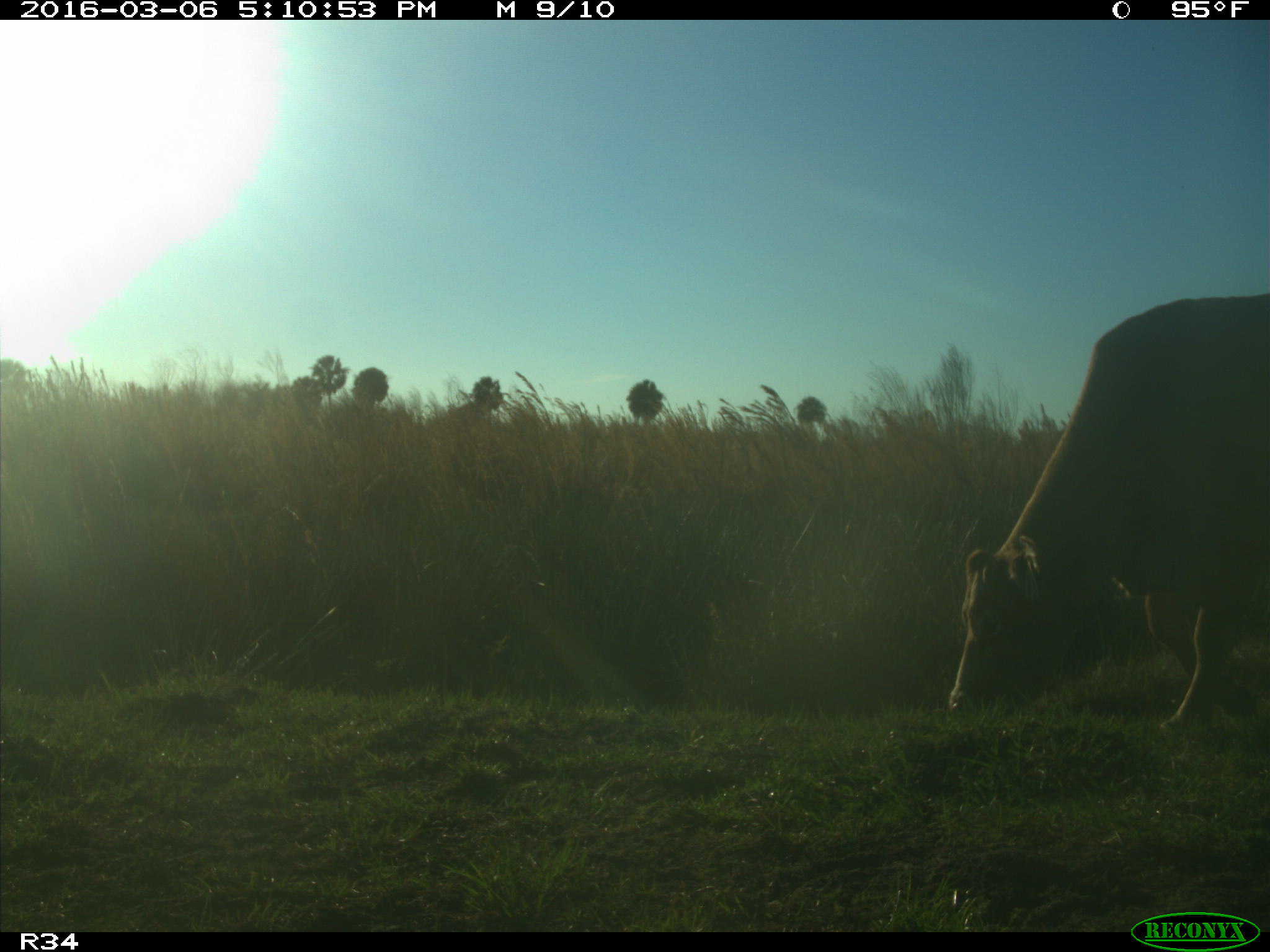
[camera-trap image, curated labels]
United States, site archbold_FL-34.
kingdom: Animalia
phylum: Chordata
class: Mammalia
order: Artiodactyla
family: Bovidae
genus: Bos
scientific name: Bos taurus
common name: domestic cow